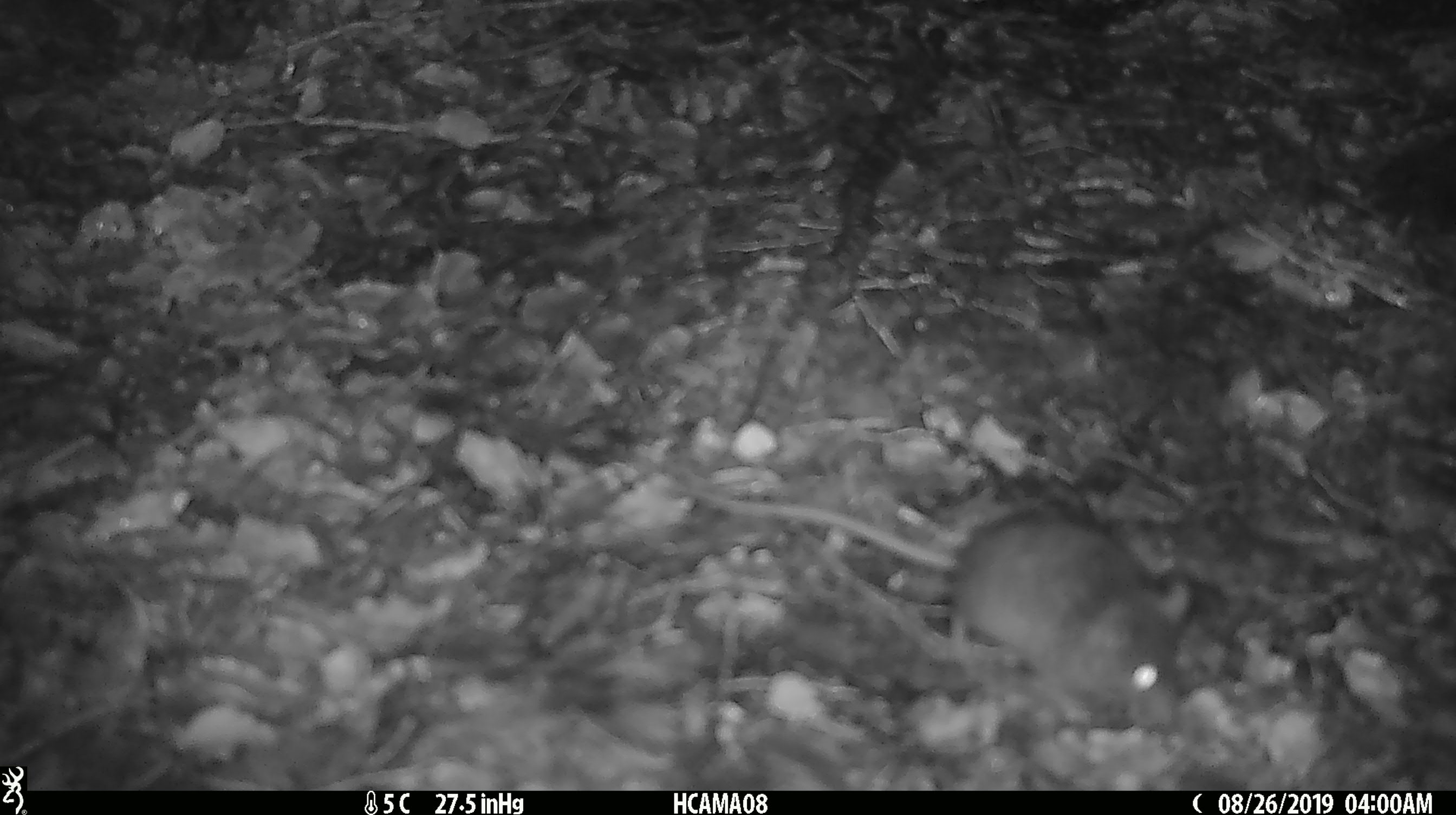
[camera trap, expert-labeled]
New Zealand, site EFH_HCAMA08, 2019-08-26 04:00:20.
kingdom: Animalia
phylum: Chordata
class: Mammalia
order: Rodentia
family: Muridae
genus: Mus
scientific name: Mus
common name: mouse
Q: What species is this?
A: Mouse (Mus).